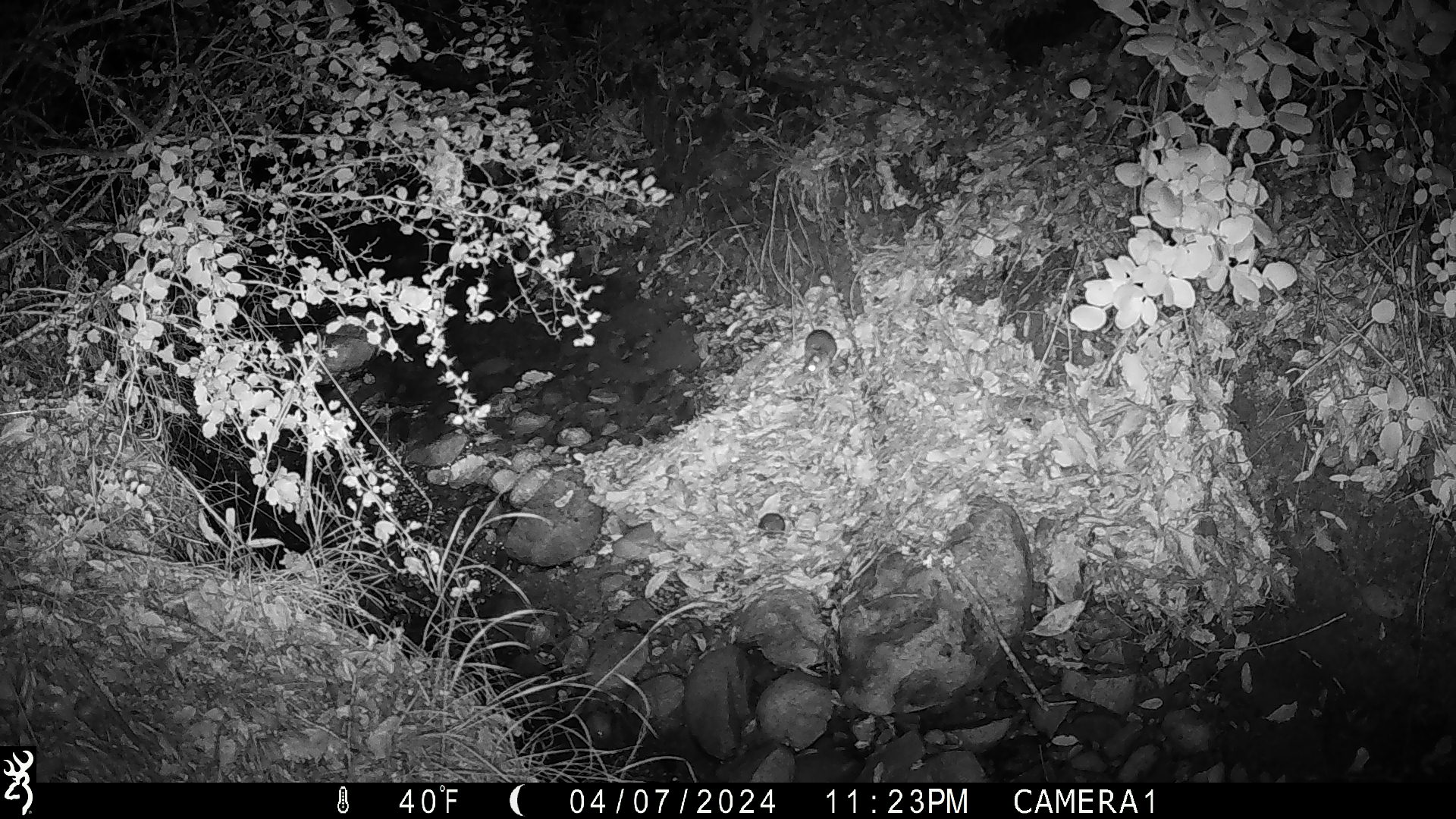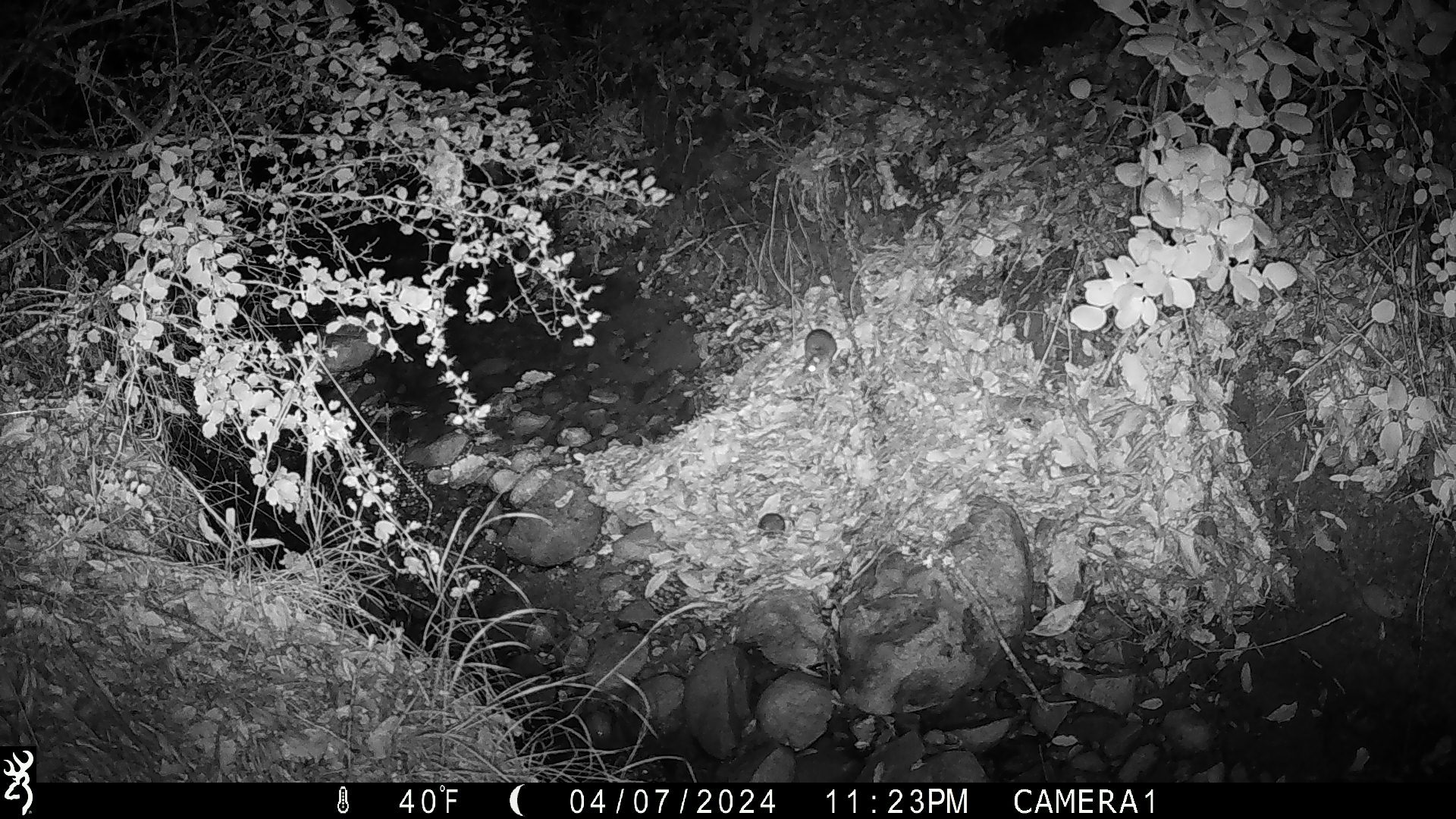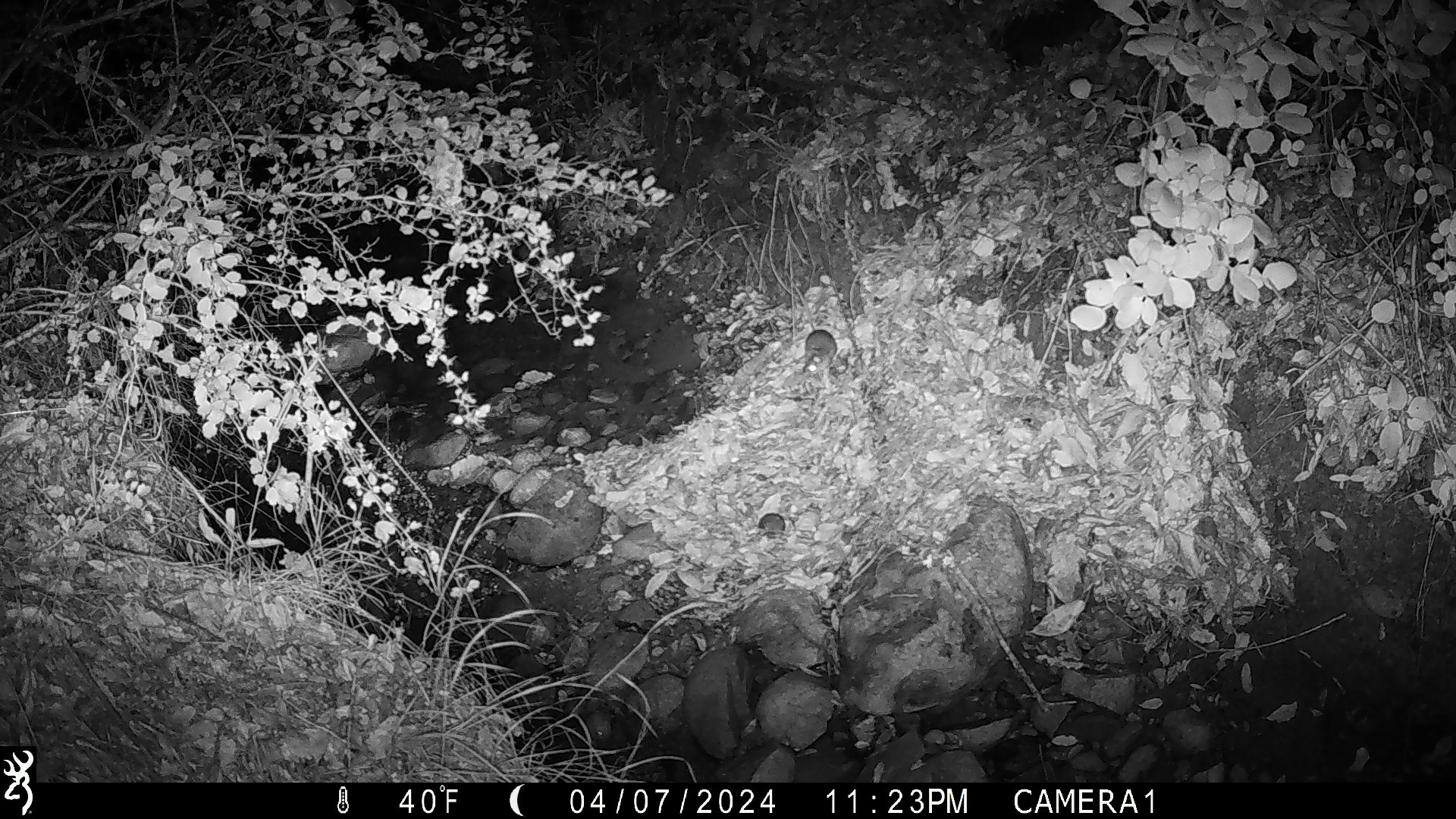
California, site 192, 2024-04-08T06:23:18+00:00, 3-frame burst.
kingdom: Animalia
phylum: Chordata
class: Mammalia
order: Rodentia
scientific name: Rodentia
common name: mouse or rat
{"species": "mouse or rat (Rodentia)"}